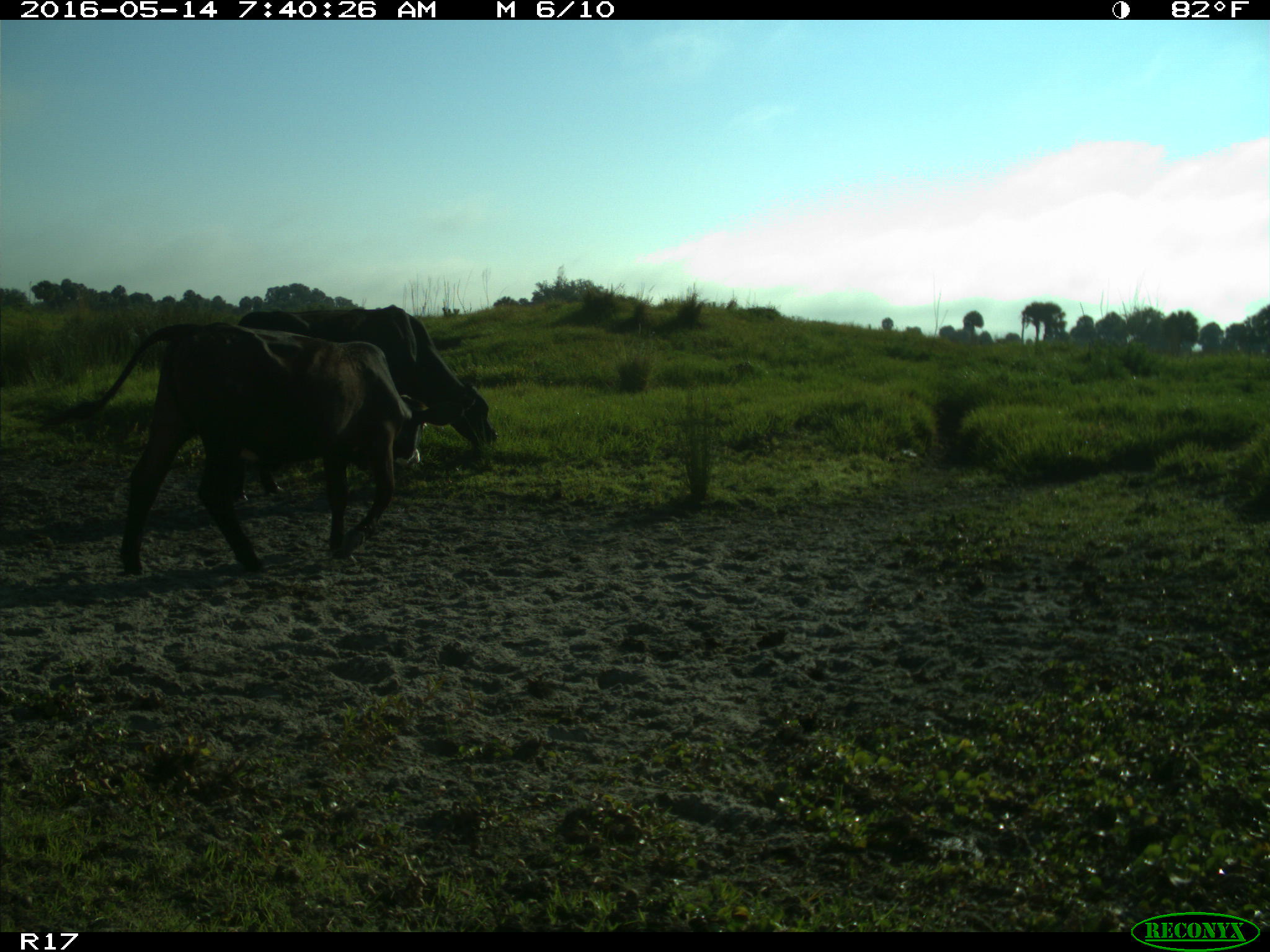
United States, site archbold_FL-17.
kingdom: Animalia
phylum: Chordata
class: Mammalia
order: Artiodactyla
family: Bovidae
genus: Bos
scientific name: Bos taurus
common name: domestic cow